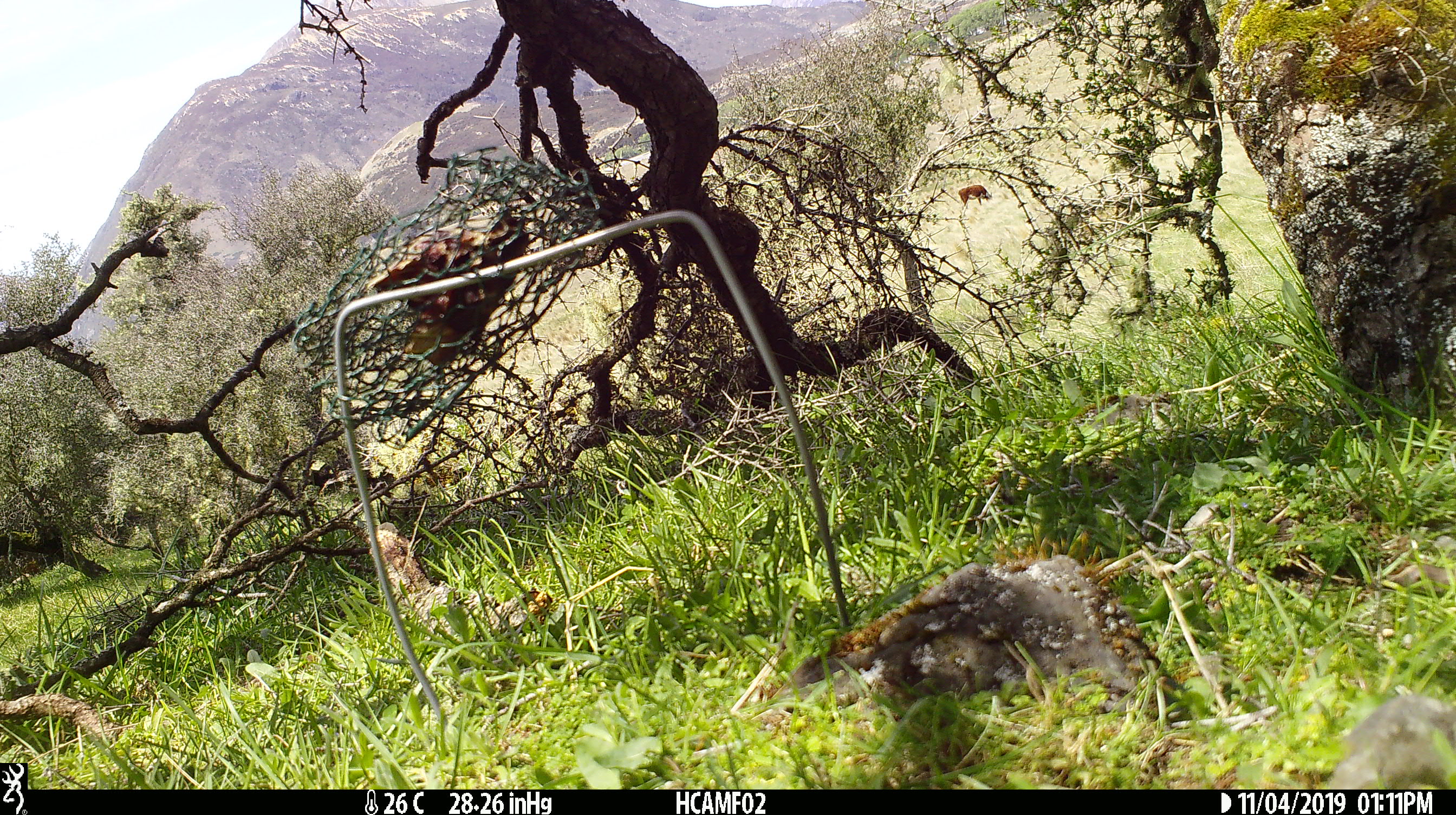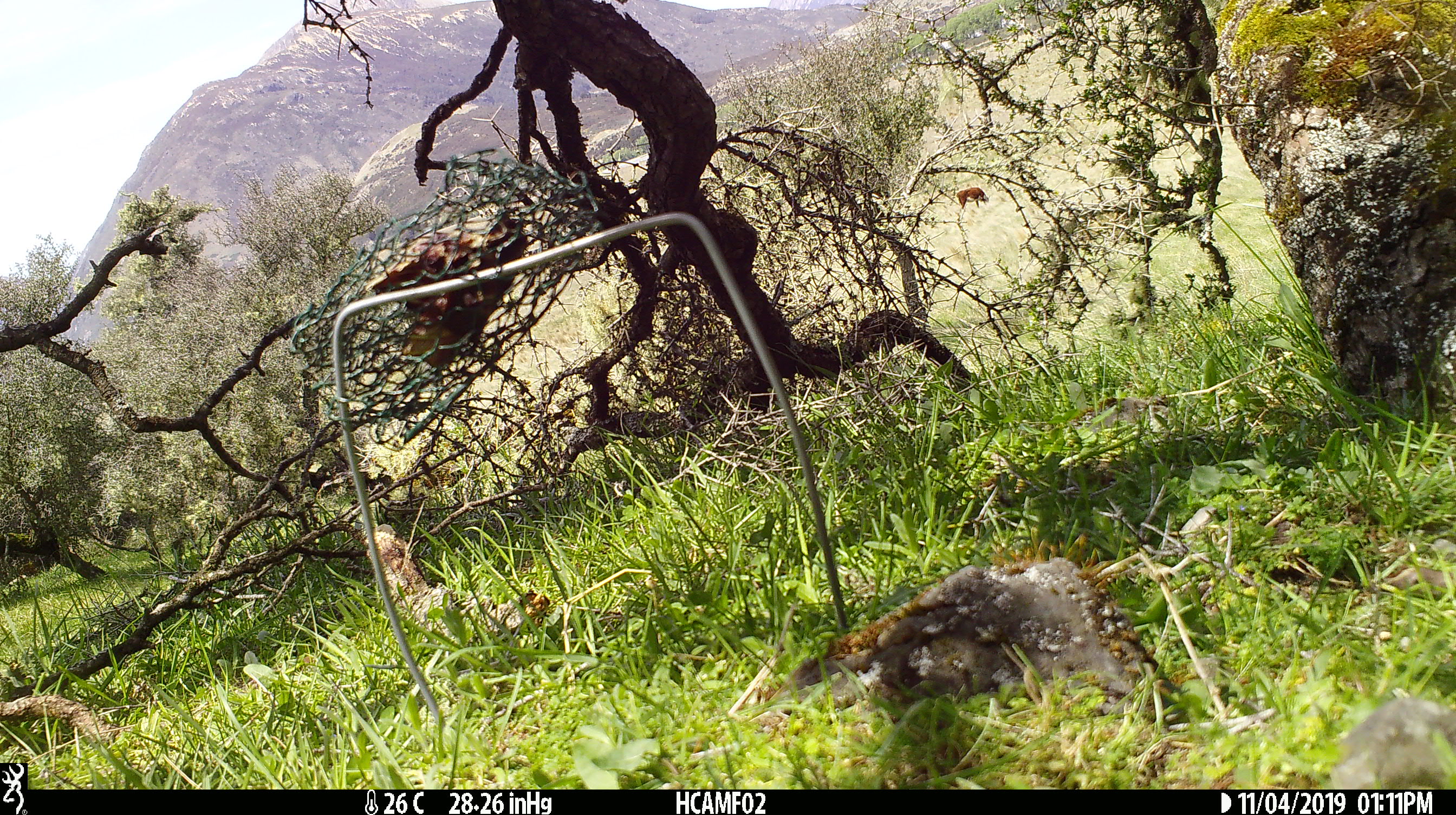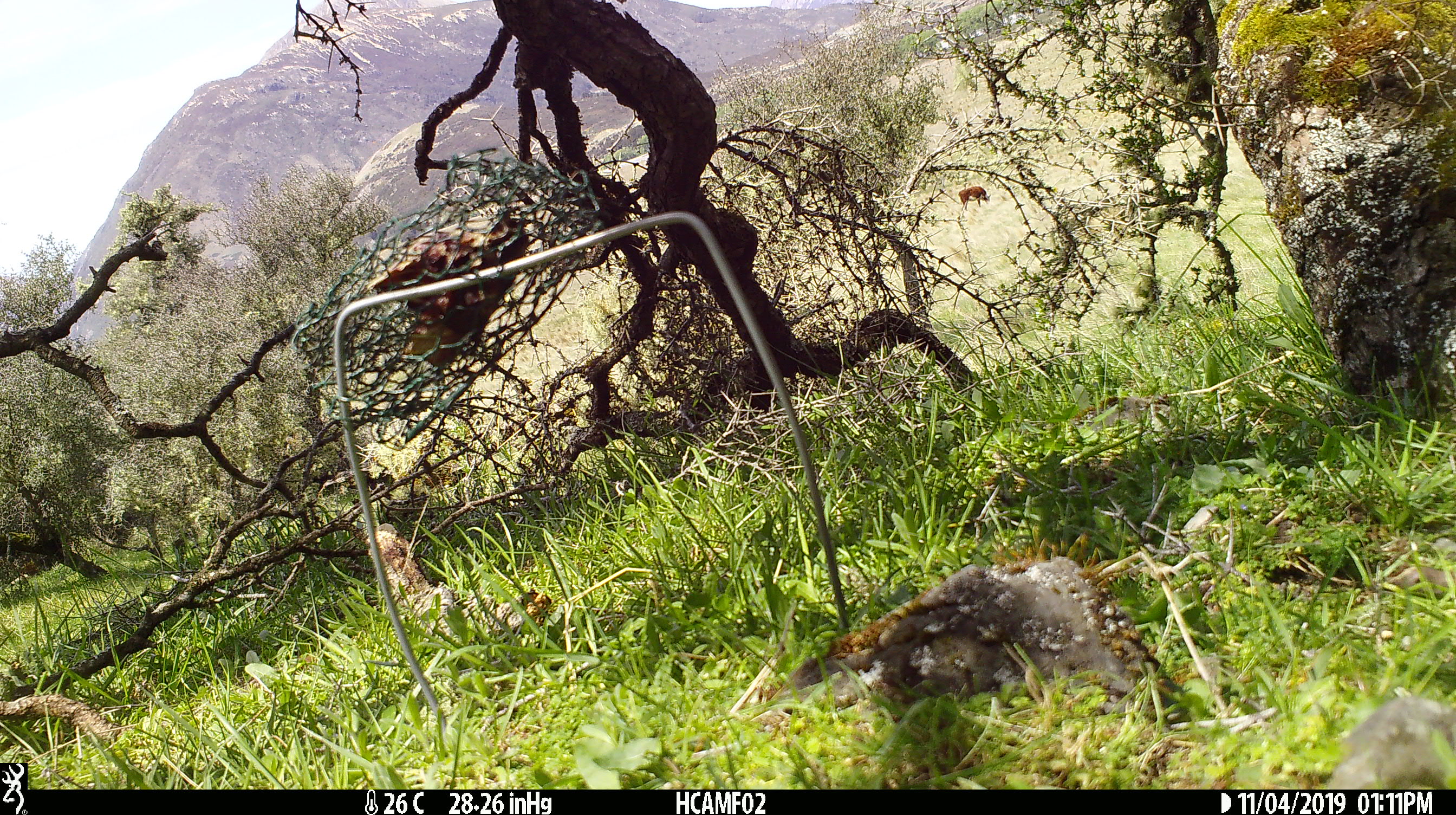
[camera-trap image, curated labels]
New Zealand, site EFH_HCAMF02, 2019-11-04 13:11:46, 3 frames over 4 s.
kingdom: Animalia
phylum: Chordata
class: Mammalia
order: Artiodactyla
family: Bovidae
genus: Bos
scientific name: Bos taurus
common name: domestic cow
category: cow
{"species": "cow (domestic cow) (Bos taurus)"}